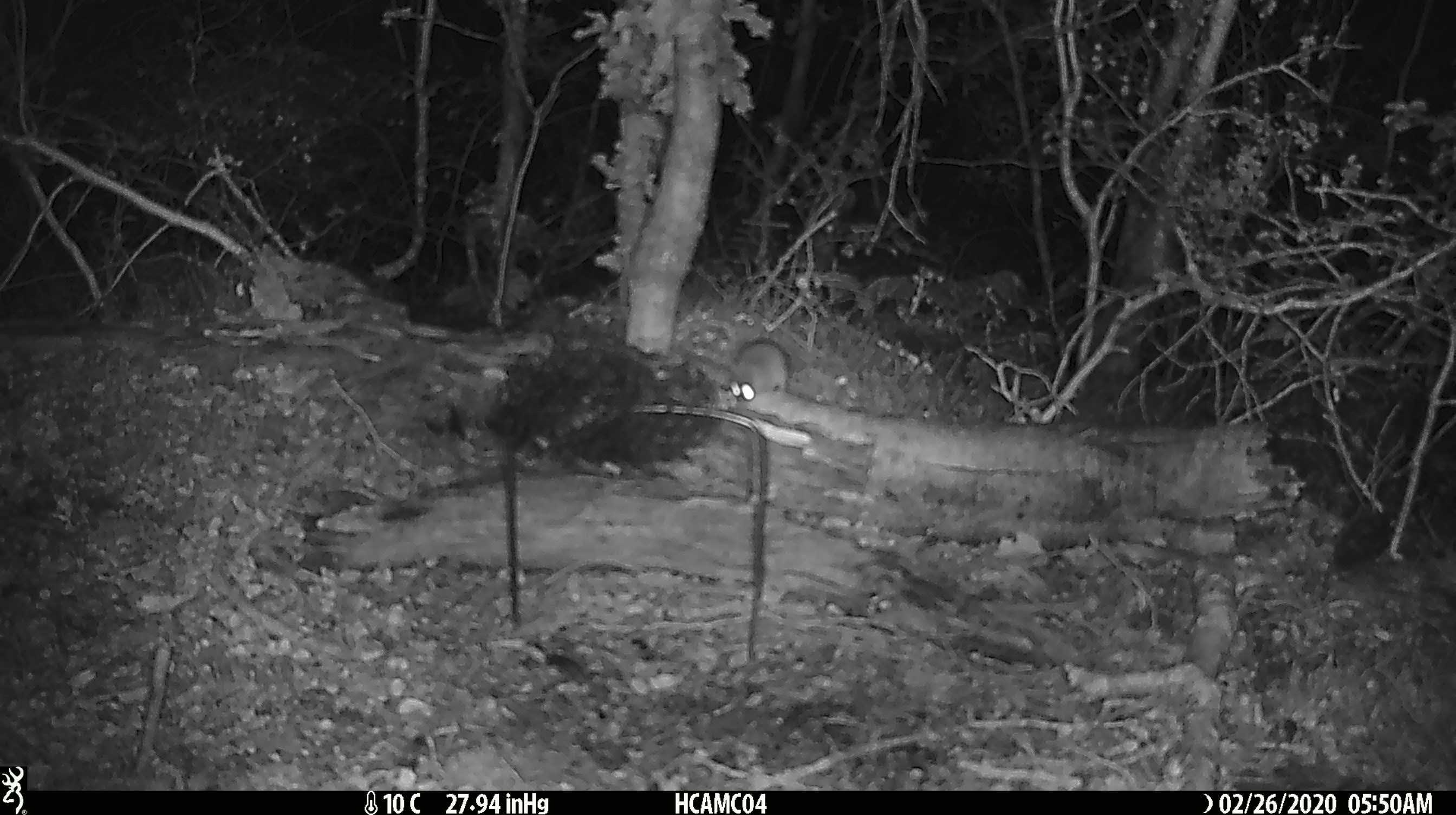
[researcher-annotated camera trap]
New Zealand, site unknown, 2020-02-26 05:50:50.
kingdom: Animalia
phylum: Chordata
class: Mammalia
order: Rodentia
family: Muridae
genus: Mus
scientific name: Mus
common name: mouse